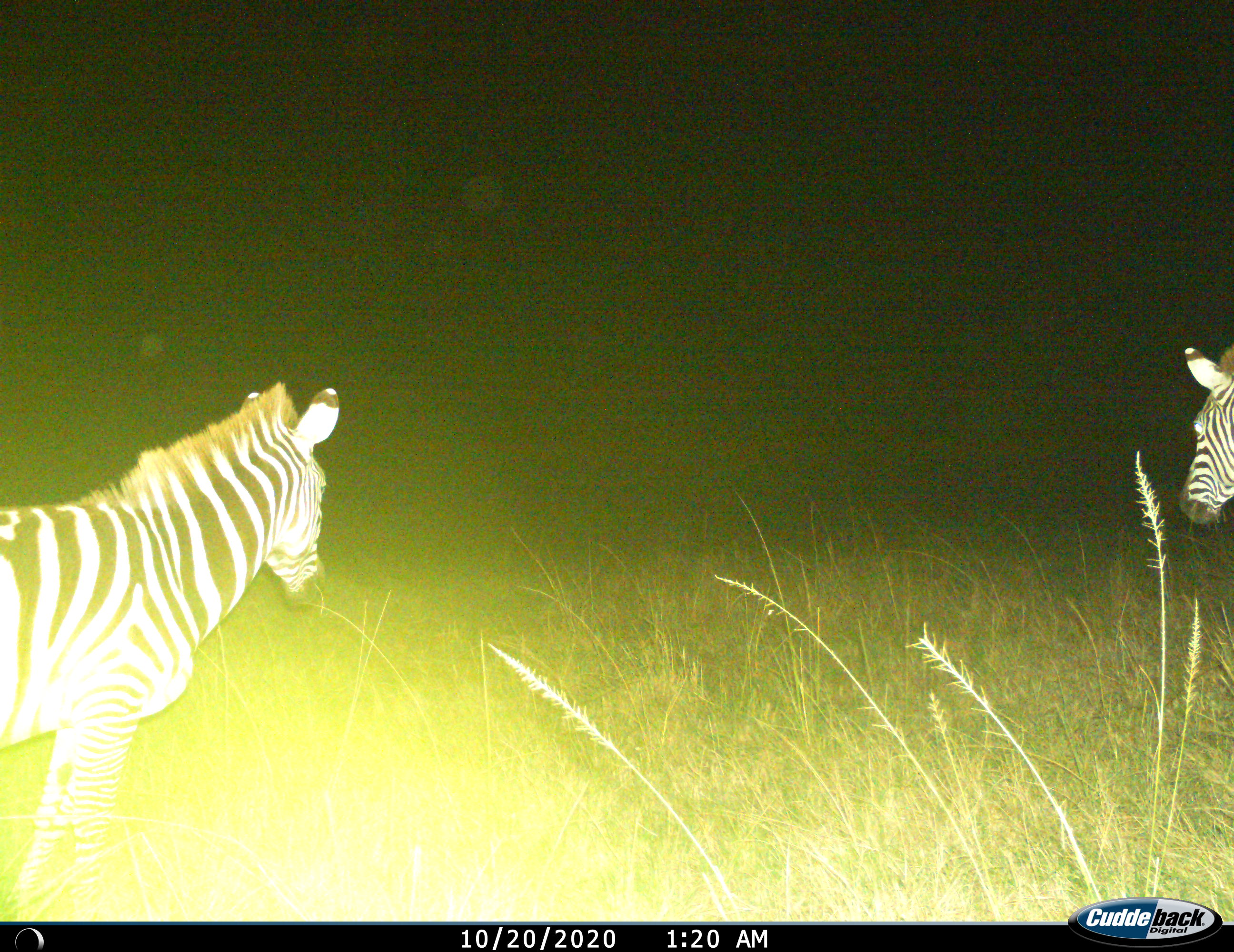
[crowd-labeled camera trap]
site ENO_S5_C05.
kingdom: Animalia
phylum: Chordata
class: Mammalia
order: Perissodactyla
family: Equidae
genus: Equus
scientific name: Equus quagga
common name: plains zebra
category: zebraplains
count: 2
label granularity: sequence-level